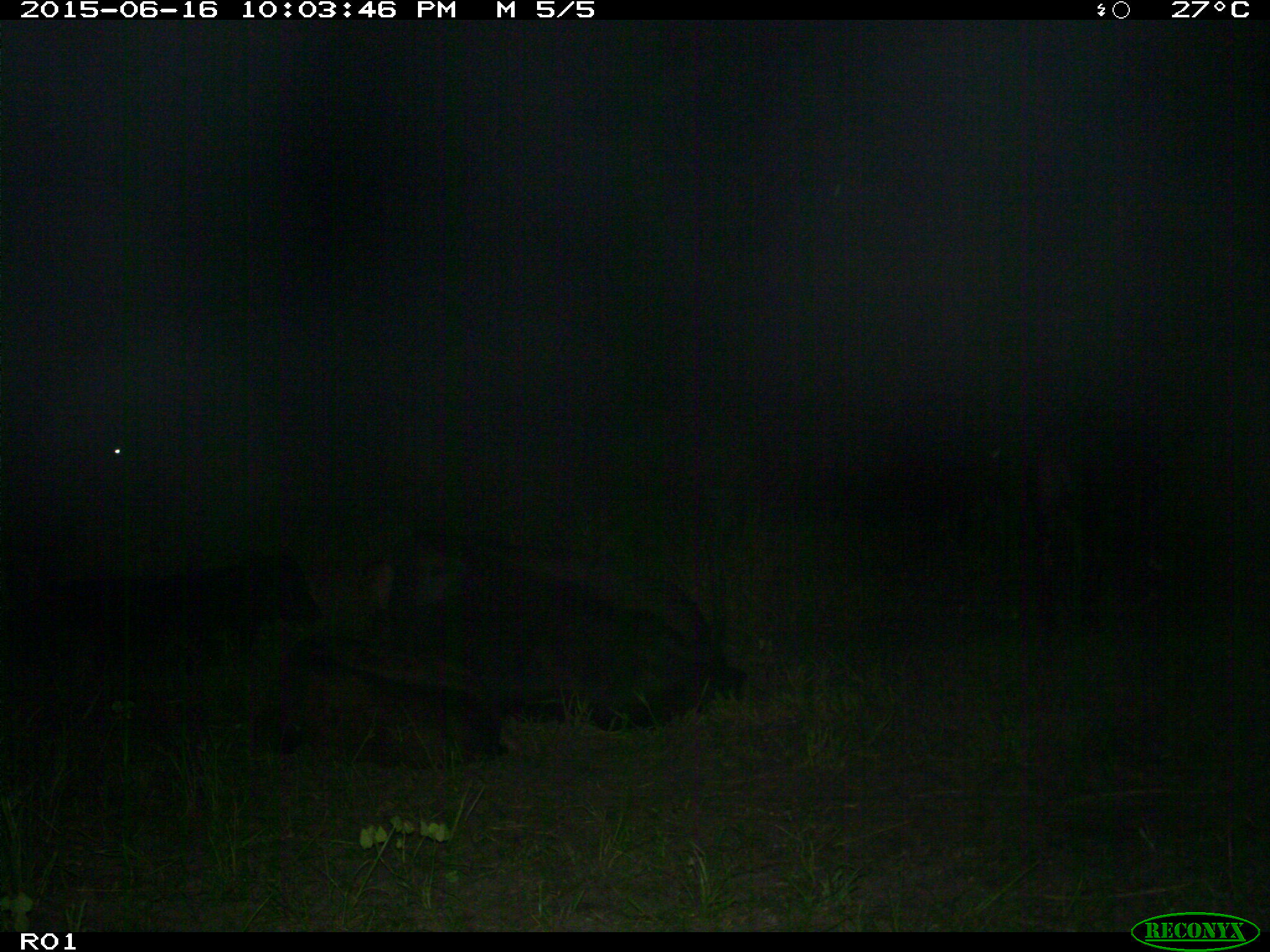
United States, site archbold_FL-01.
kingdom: Animalia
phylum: Chordata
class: Mammalia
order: Artiodactyla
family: Bovidae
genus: Bos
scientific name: Bos taurus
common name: domestic cow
Bos taurus (domestic cow).